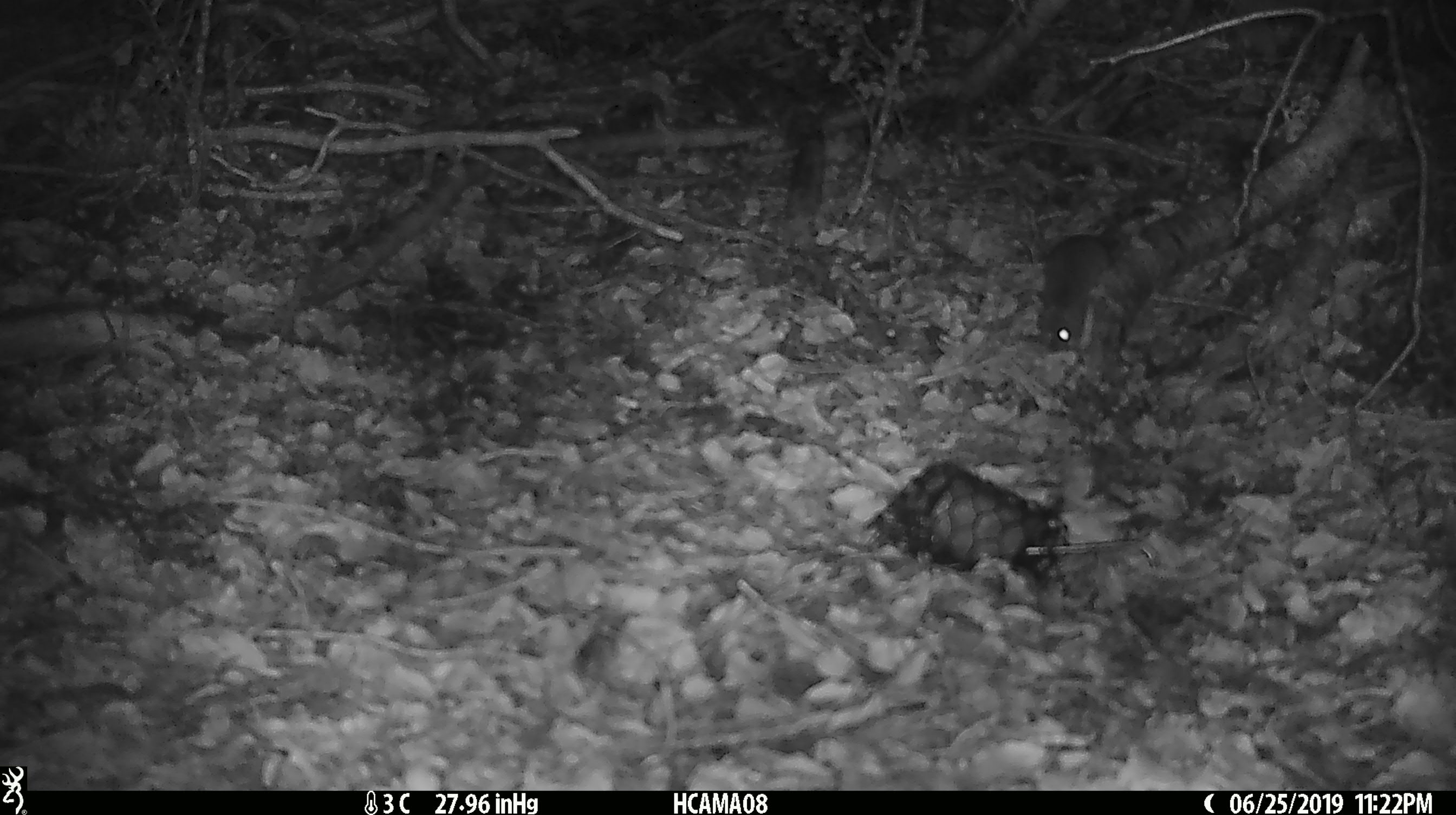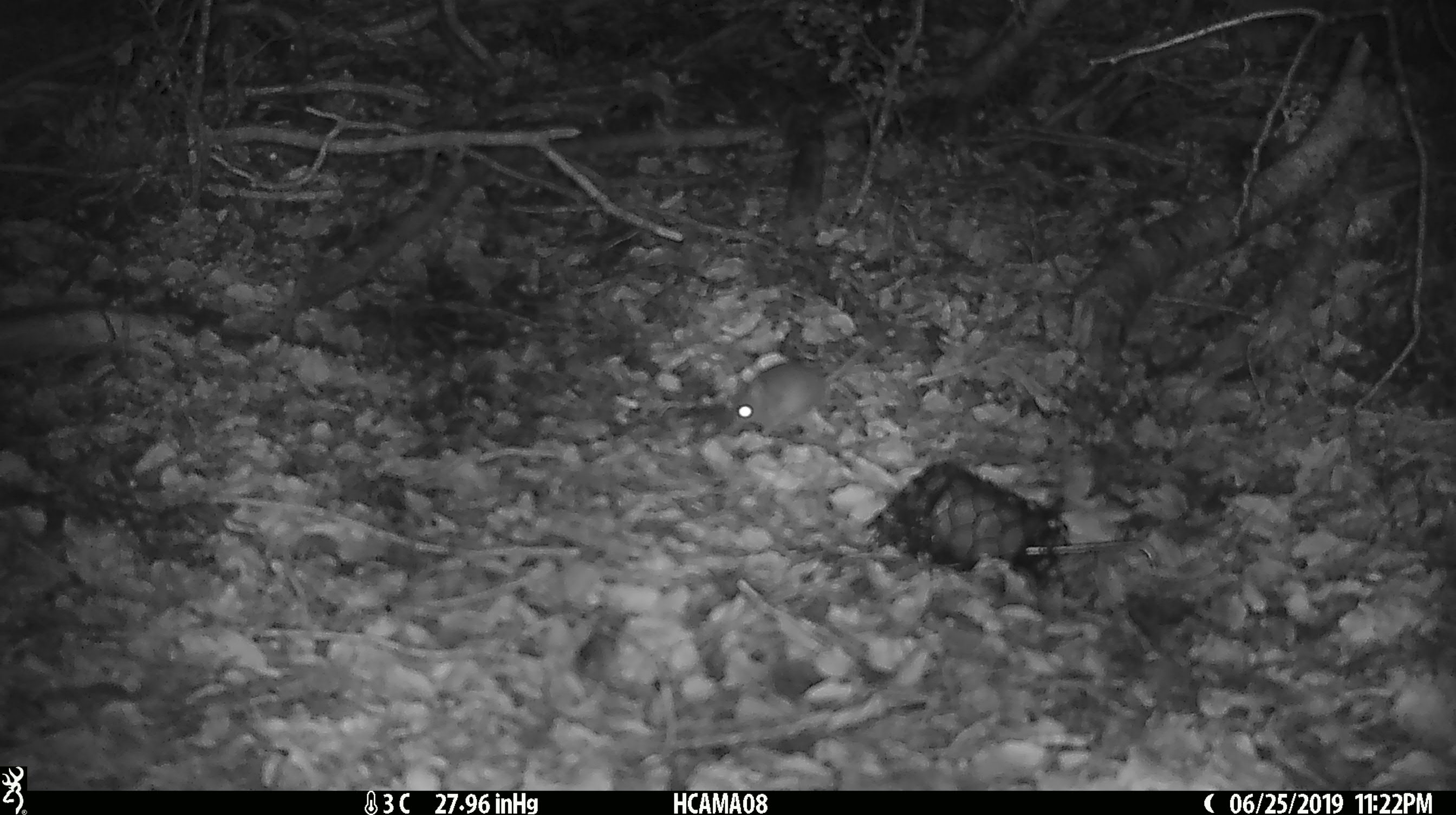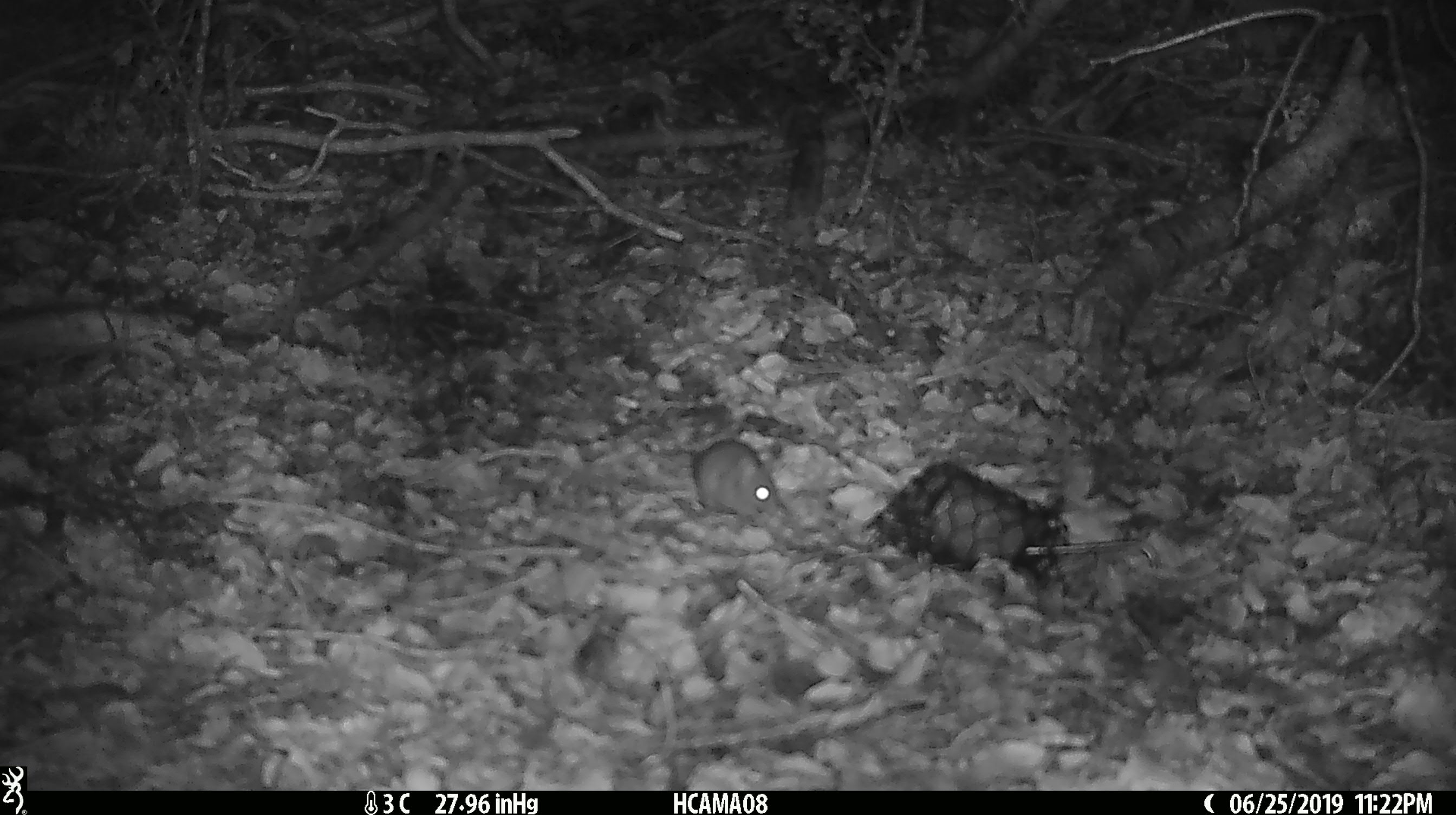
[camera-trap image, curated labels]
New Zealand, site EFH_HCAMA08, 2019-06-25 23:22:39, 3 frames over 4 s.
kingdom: Animalia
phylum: Chordata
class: Mammalia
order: Rodentia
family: Muridae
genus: Mus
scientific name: Mus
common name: mouse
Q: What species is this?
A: Mouse (Mus).